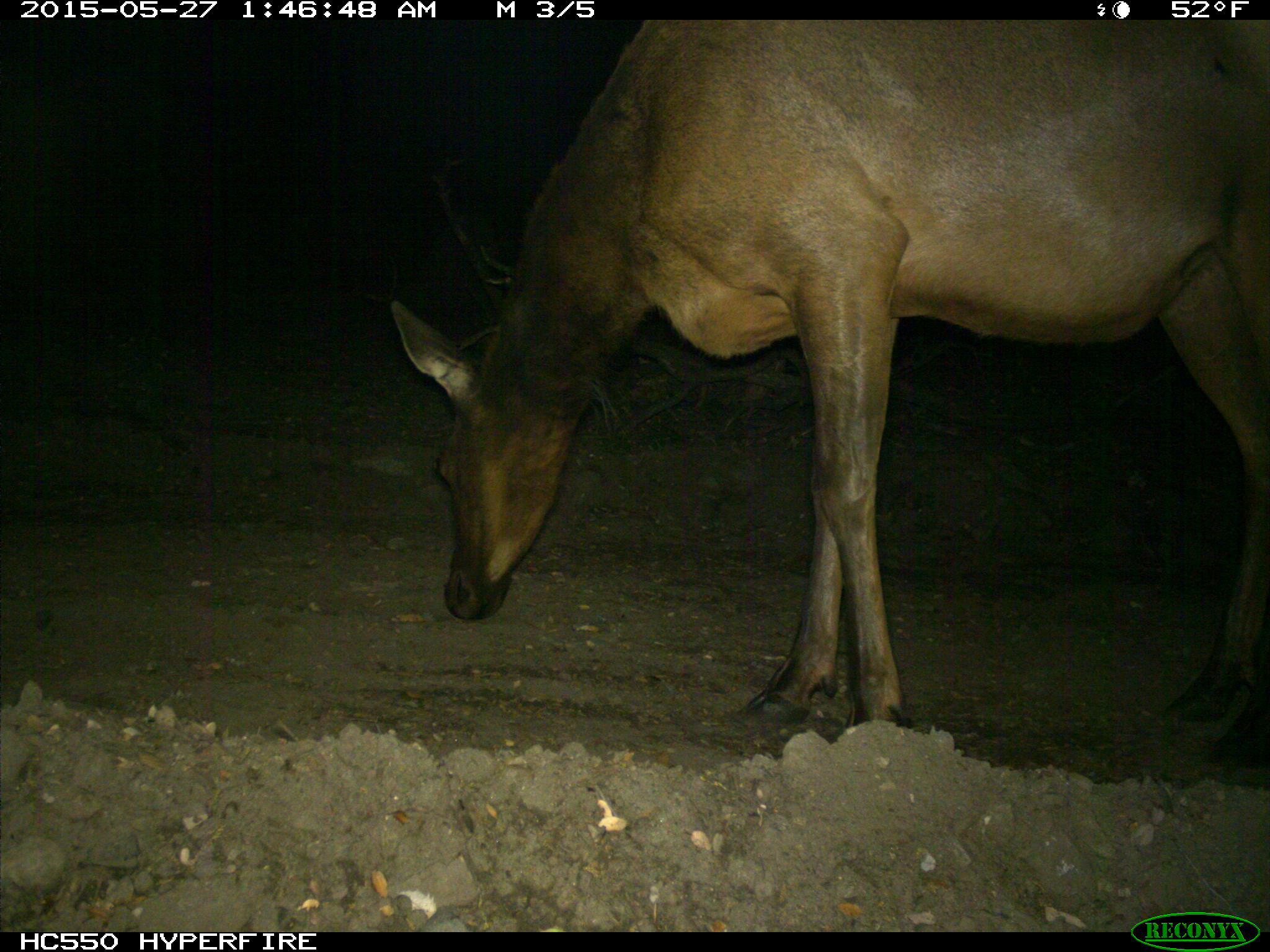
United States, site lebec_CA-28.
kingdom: Animalia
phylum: Chordata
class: Mammalia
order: Artiodactyla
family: Cervidae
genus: Cervus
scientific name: Cervus canadensis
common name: elk